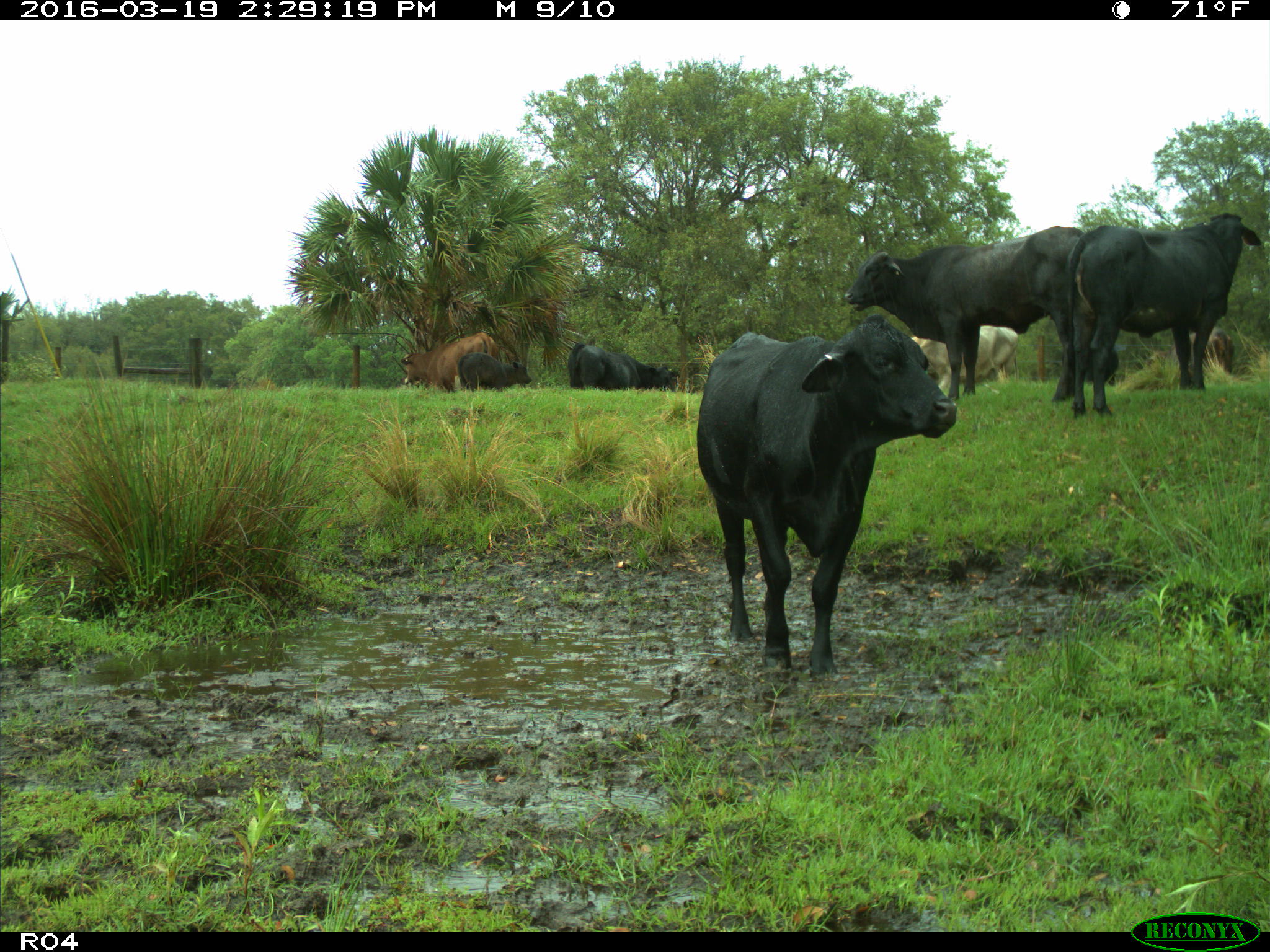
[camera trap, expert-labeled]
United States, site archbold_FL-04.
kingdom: Animalia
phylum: Chordata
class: Mammalia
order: Artiodactyla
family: Bovidae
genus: Bos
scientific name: Bos taurus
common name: domestic cow